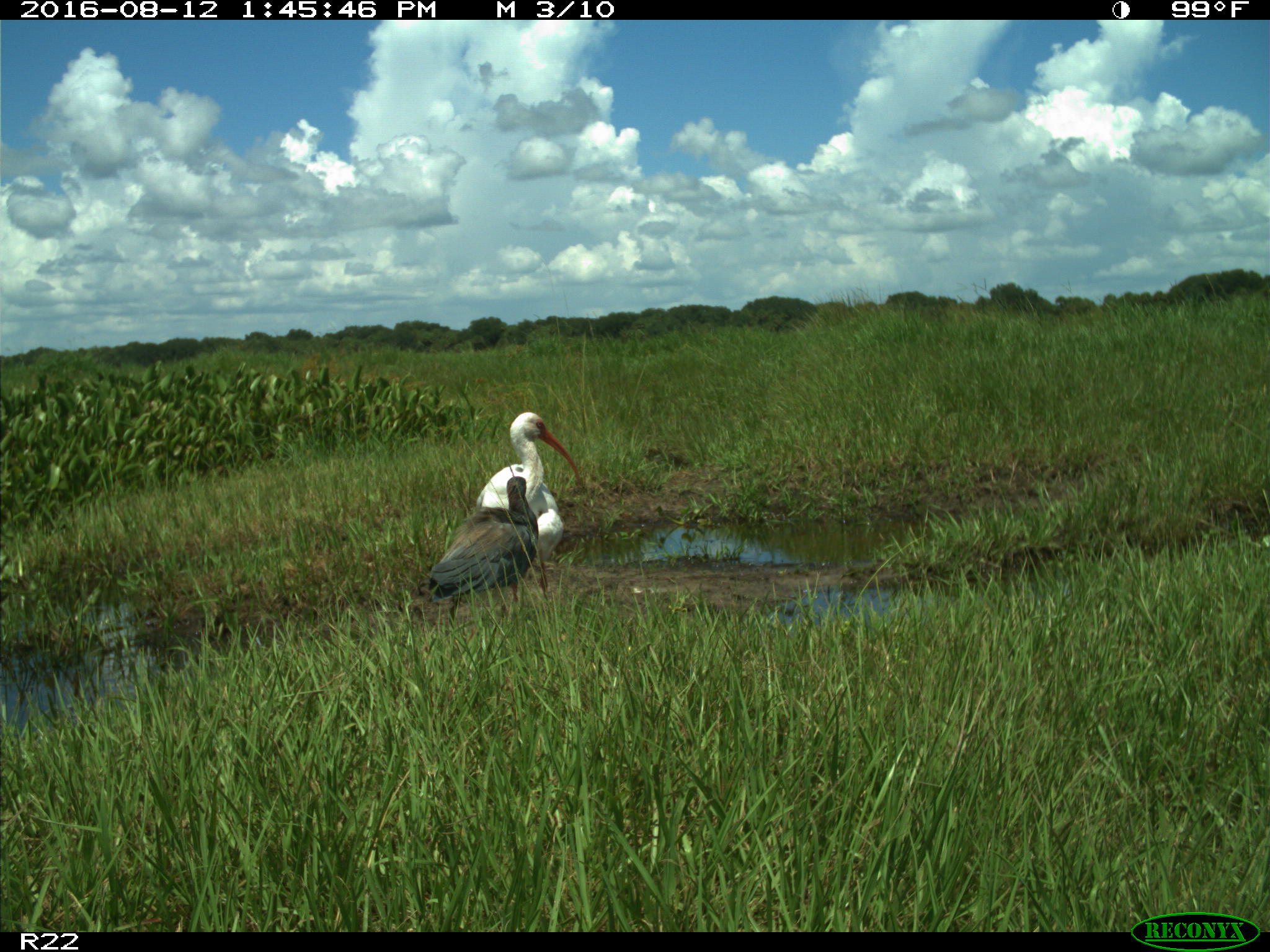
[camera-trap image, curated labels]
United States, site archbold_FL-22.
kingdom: Animalia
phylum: Chordata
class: Aves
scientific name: Aves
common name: birds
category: unidentified bird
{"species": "unidentified bird (birds) (Aves)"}